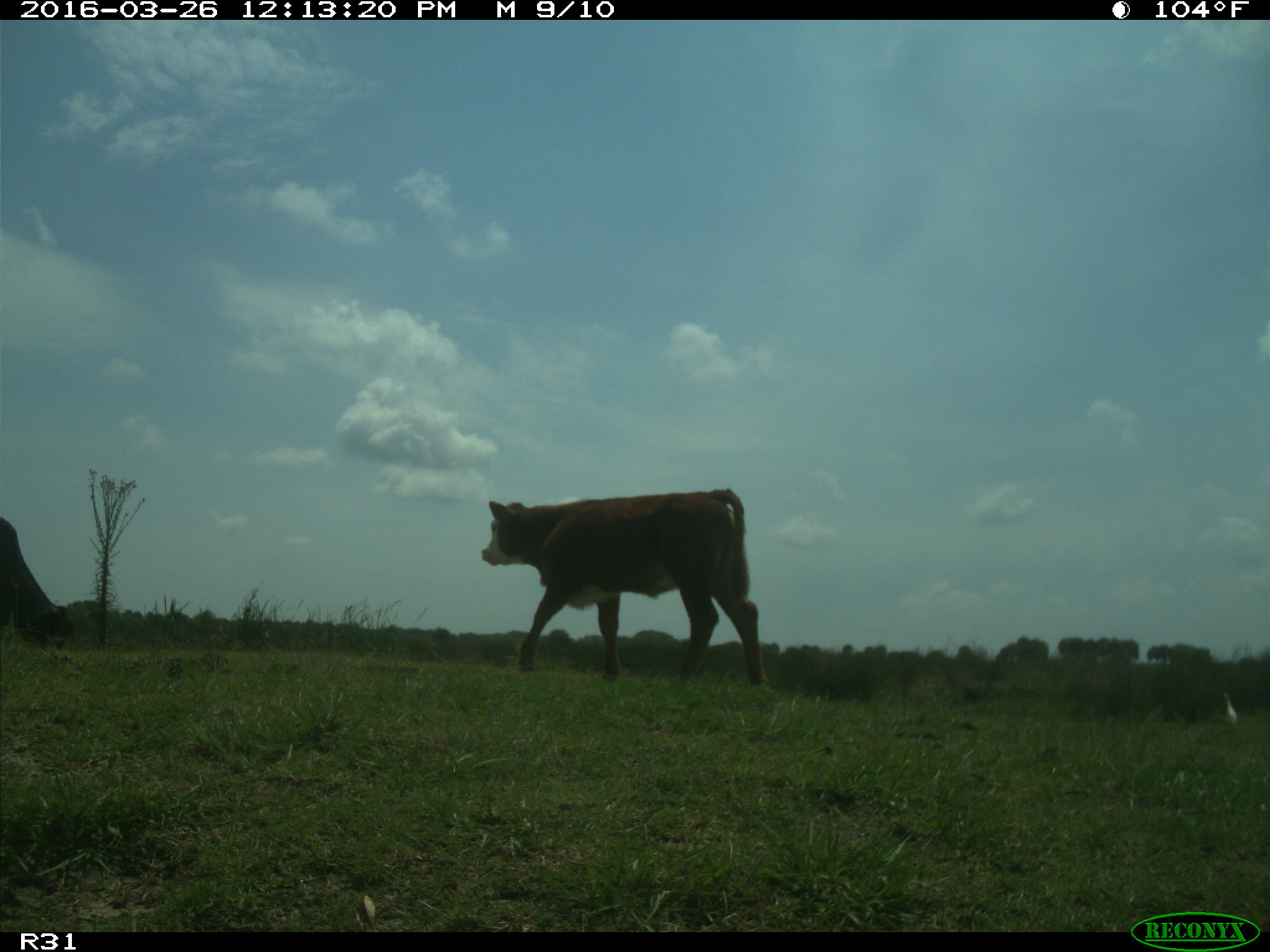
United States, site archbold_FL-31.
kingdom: Animalia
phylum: Chordata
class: Mammalia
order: Artiodactyla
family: Bovidae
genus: Bos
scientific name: Bos taurus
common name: domestic cow